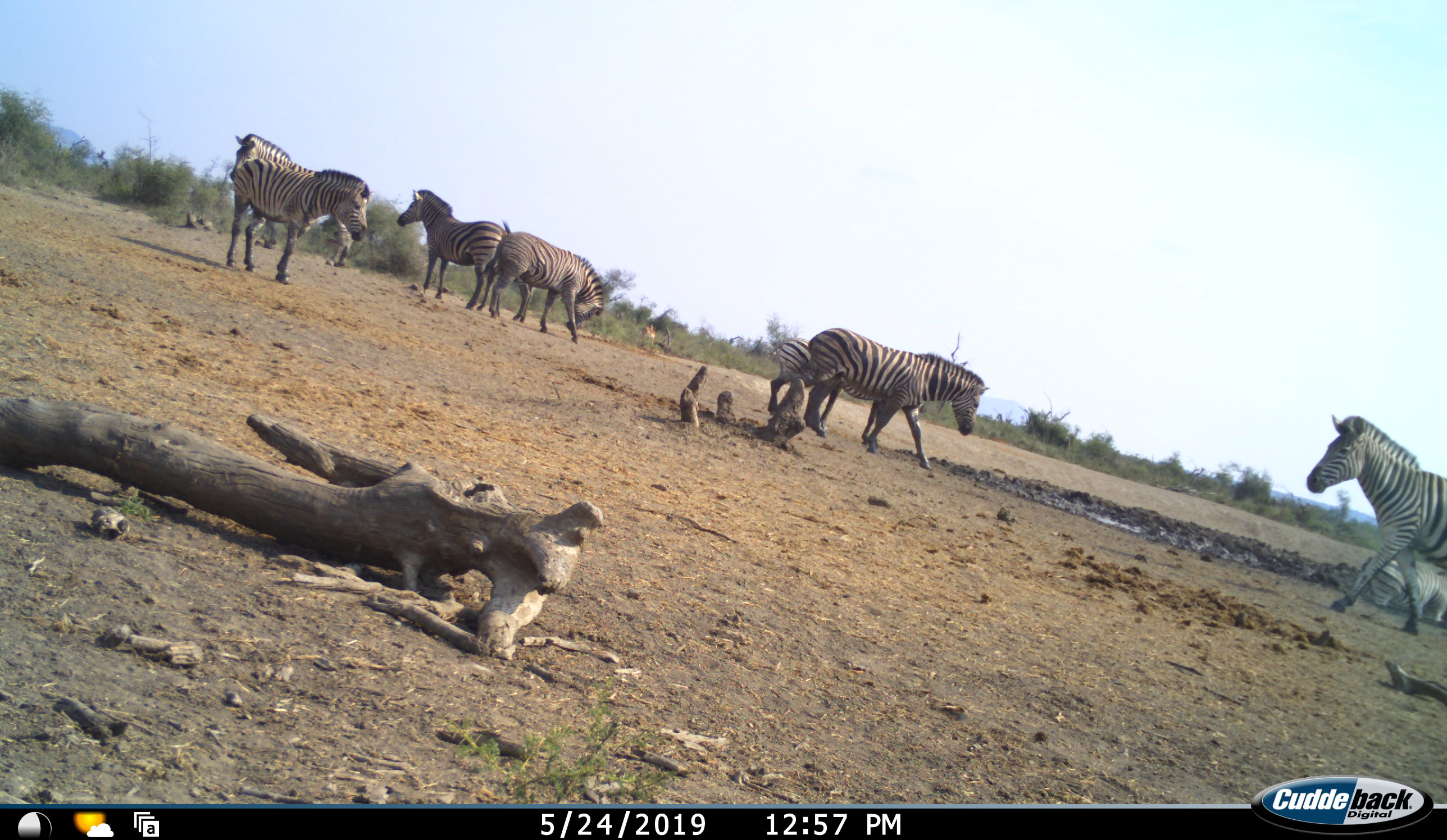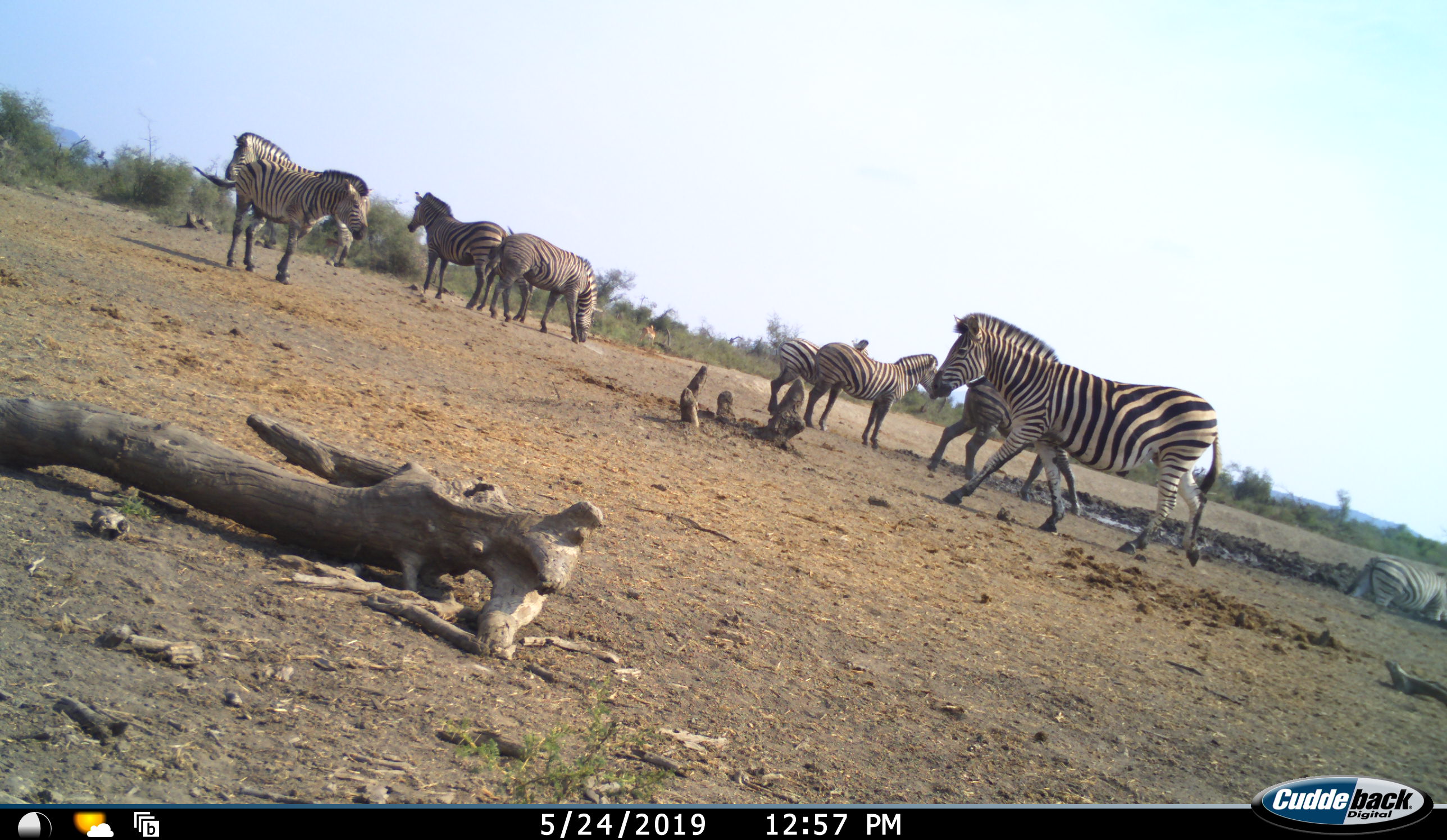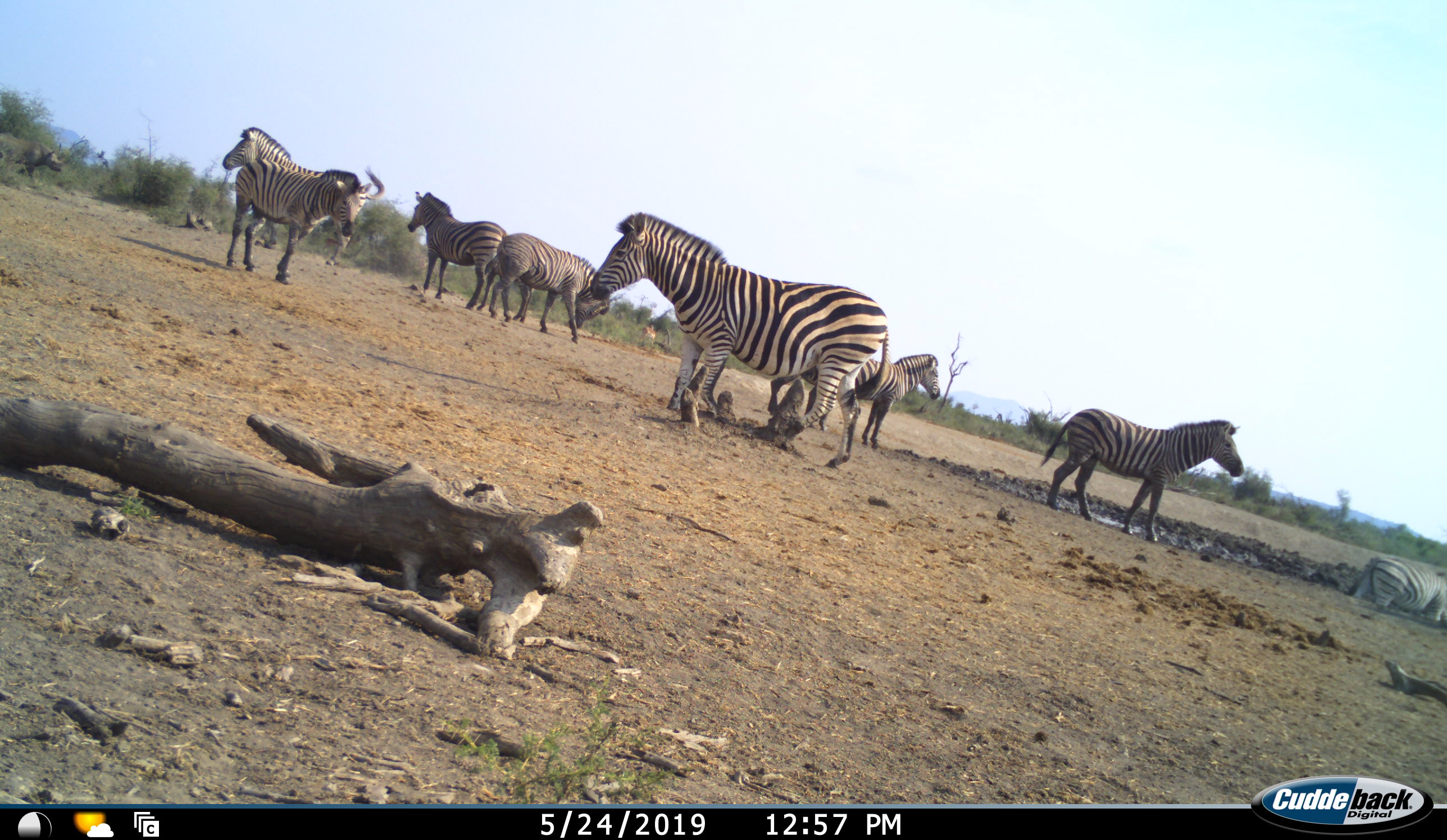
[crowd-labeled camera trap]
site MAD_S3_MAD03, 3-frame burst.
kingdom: Animalia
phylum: Chordata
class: Mammalia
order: Perissodactyla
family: Equidae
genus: Equus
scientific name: Equus quagga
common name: plains zebra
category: zebraplains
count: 9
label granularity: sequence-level